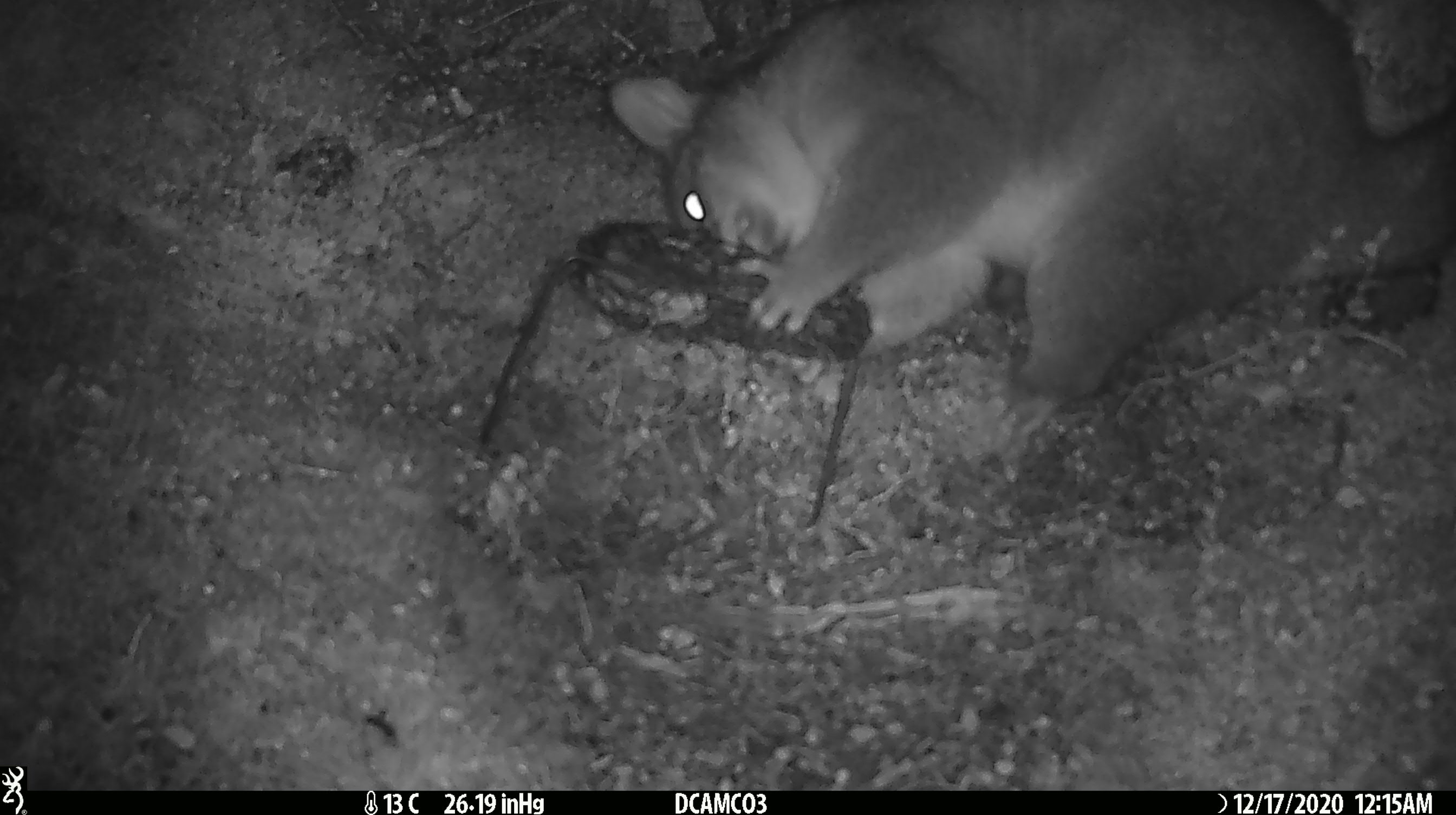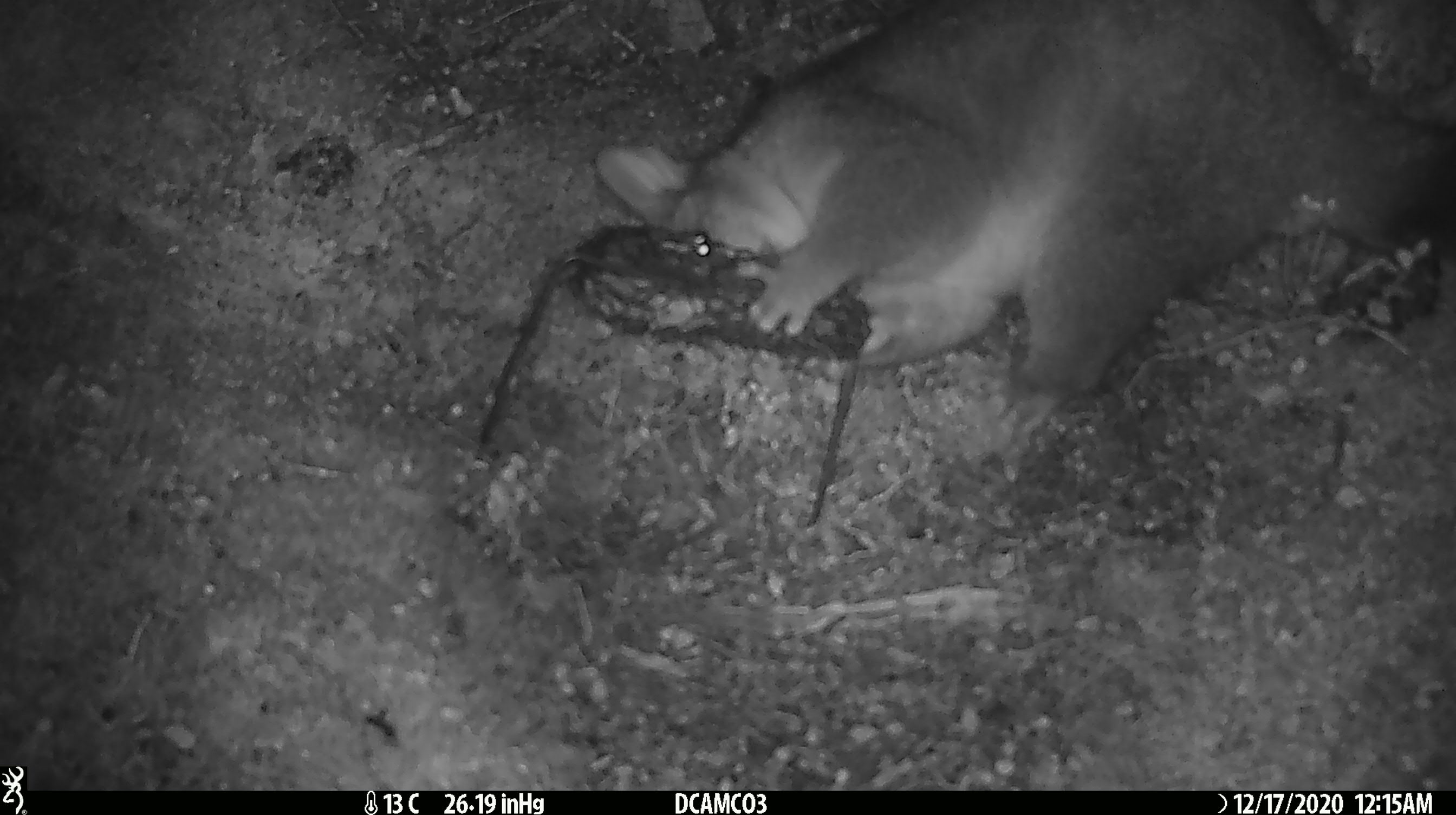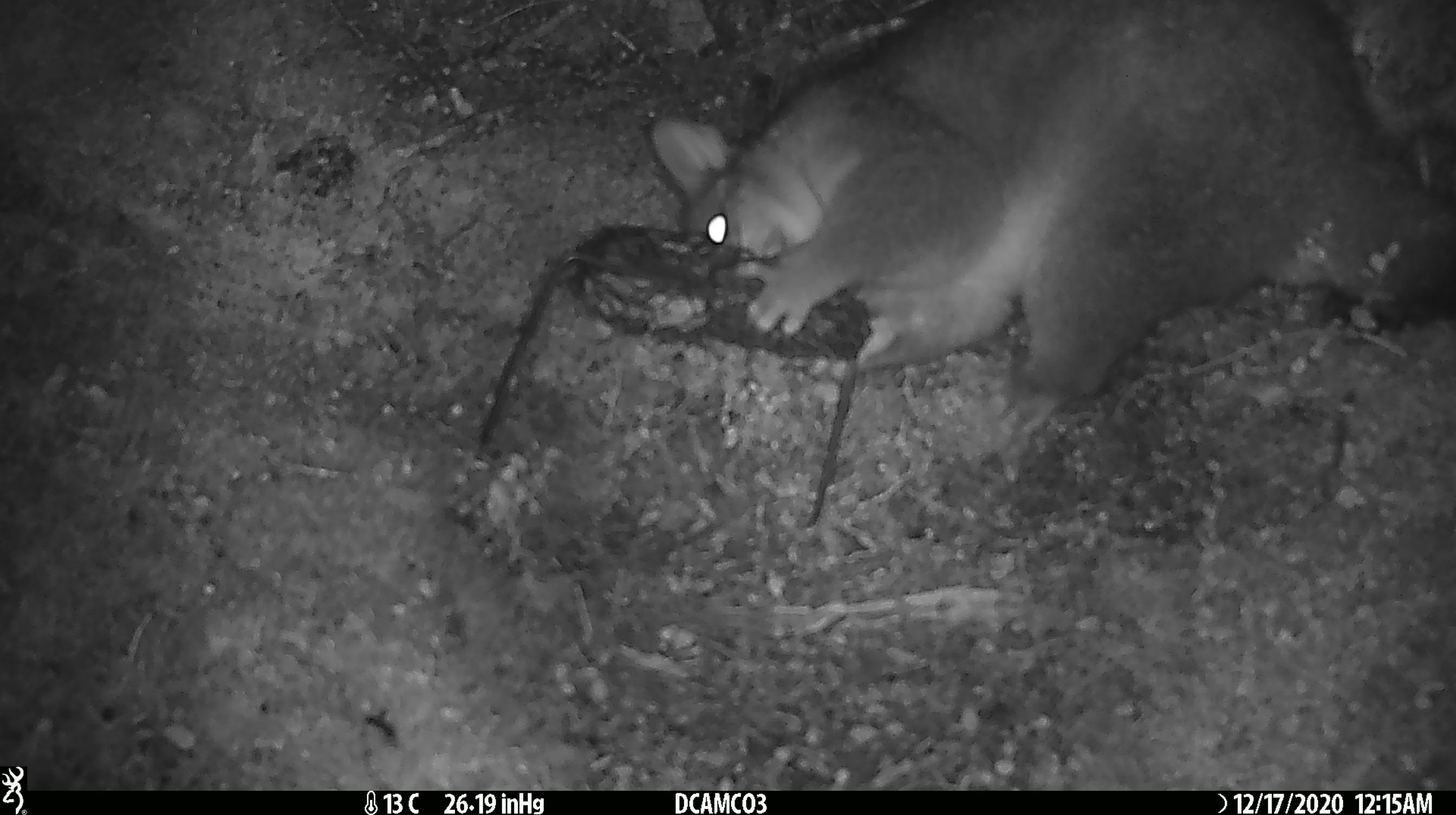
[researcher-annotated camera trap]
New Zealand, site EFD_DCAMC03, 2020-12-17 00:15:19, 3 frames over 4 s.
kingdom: Animalia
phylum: Chordata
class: Mammalia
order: Diprotodontia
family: Phalangeridae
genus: Trichosurus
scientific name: Trichosurus vulpecula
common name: common brushtail possum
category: possum